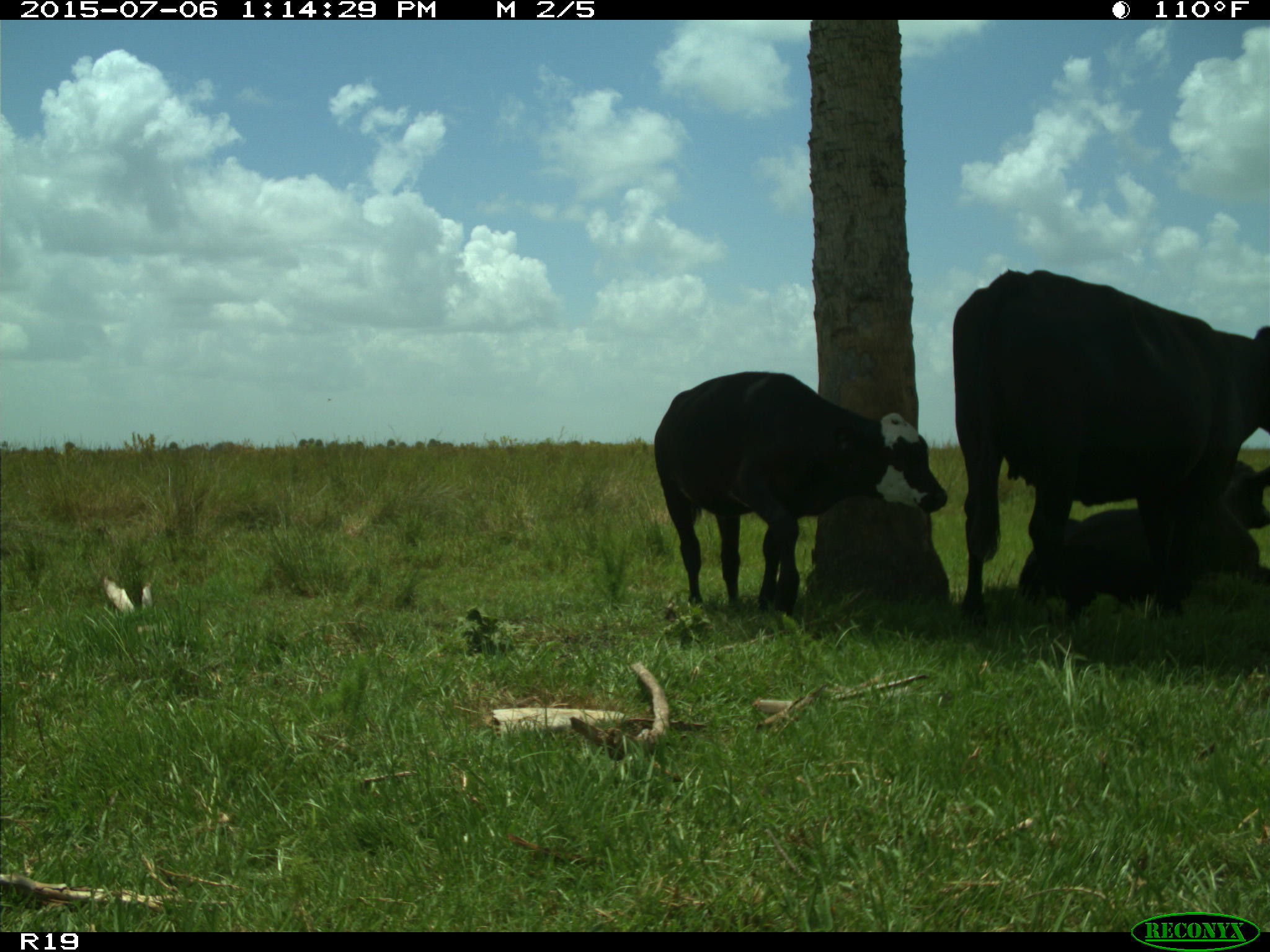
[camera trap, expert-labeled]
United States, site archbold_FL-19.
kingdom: Animalia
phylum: Chordata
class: Mammalia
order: Artiodactyla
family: Bovidae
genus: Bos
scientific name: Bos taurus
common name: domestic cow